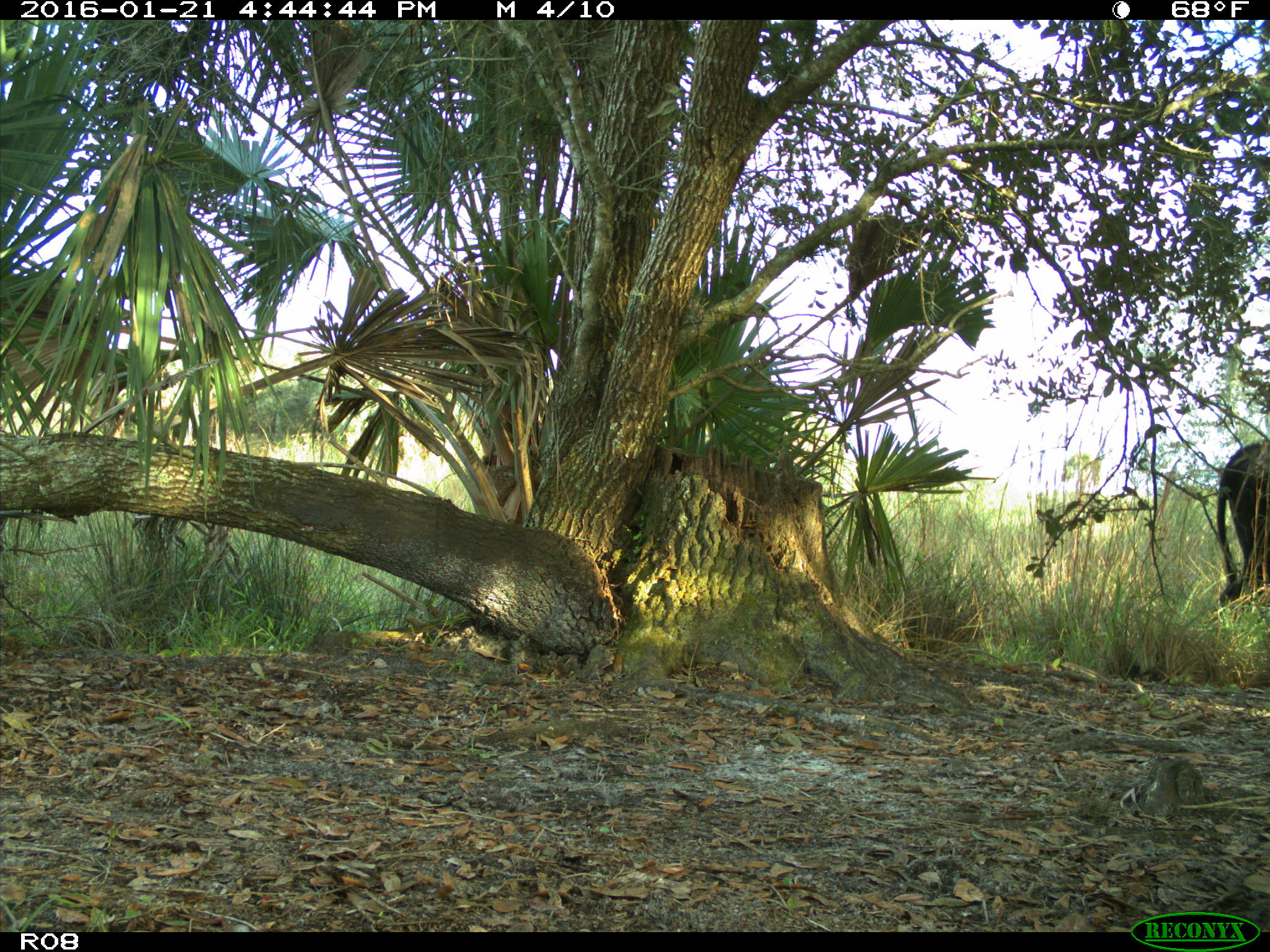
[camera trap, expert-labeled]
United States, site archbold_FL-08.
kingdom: Animalia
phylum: Chordata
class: Mammalia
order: Artiodactyla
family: Bovidae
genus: Bos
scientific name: Bos taurus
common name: domestic cow